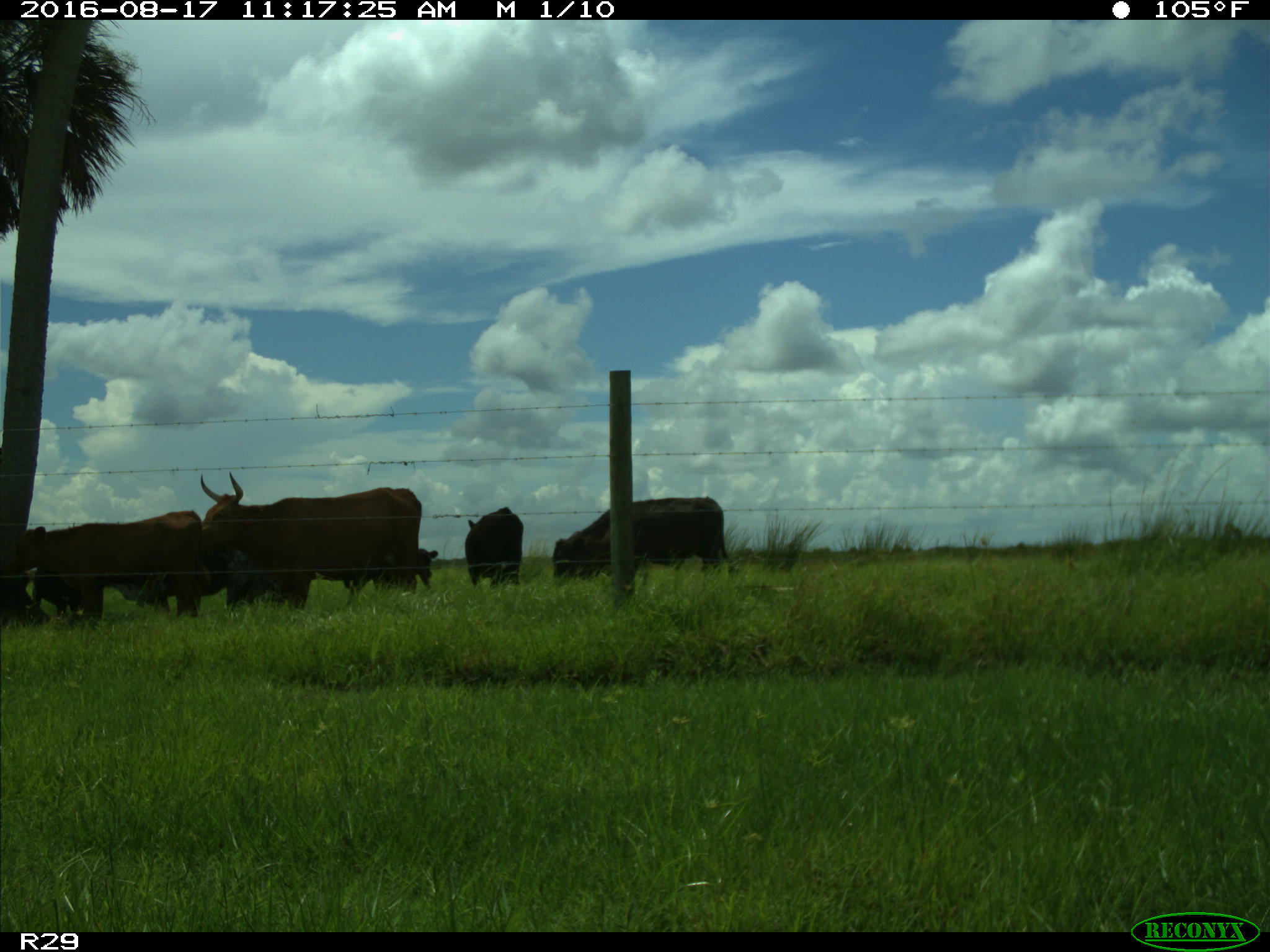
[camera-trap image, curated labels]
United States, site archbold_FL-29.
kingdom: Animalia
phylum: Chordata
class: Mammalia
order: Artiodactyla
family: Bovidae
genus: Bos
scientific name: Bos taurus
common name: domestic cow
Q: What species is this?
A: Bos taurus (domestic cow).